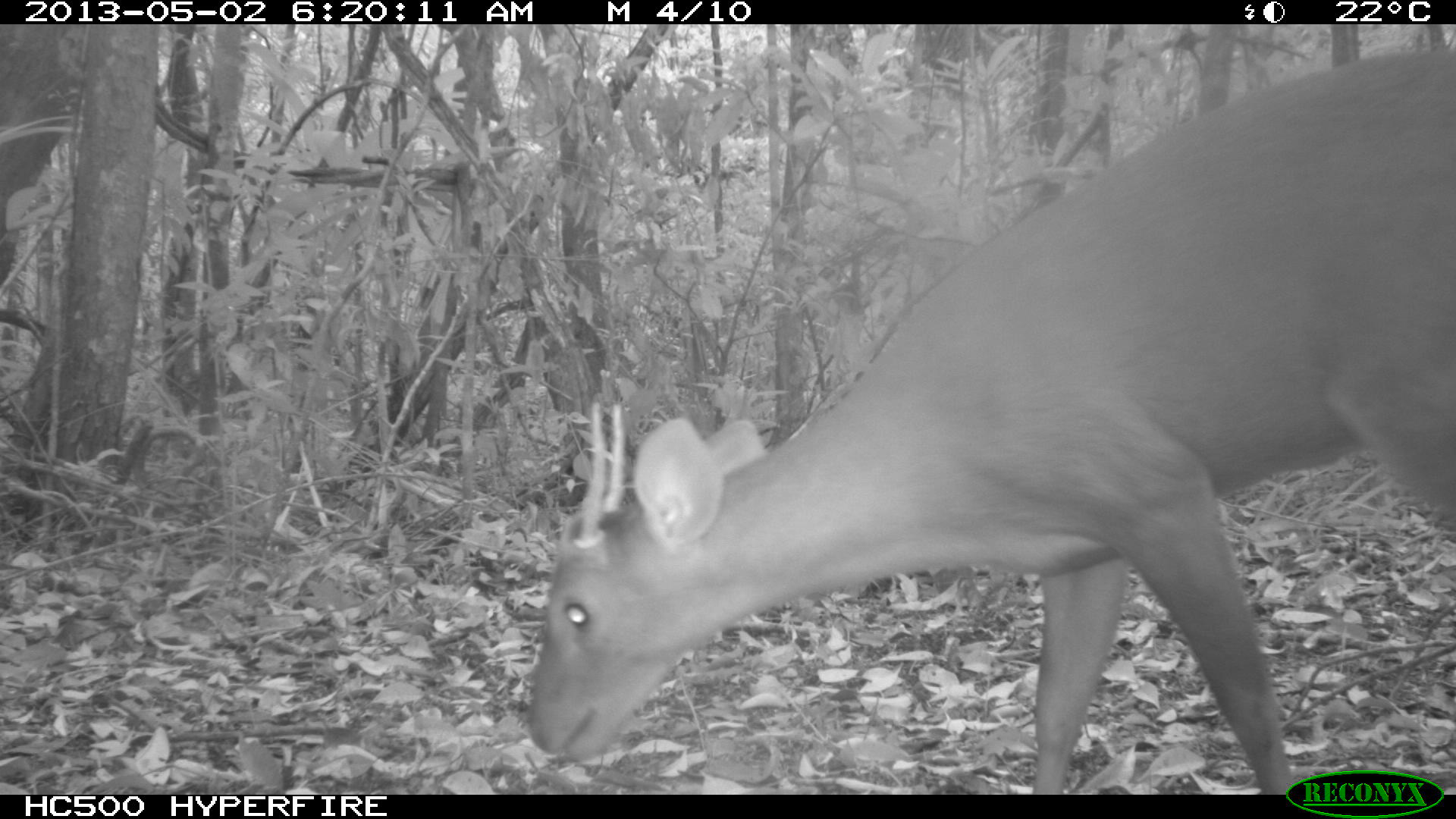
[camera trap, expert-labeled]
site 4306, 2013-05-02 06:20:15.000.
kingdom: Animalia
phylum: Chordata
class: Mammalia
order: Artiodactyla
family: Cervidae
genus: Mazama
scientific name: Mazama temama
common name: central american red brocket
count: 1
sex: male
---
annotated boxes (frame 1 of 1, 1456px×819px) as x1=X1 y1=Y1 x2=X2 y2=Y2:
mazama temama: x1=532 y1=49 x2=1454 y2=795